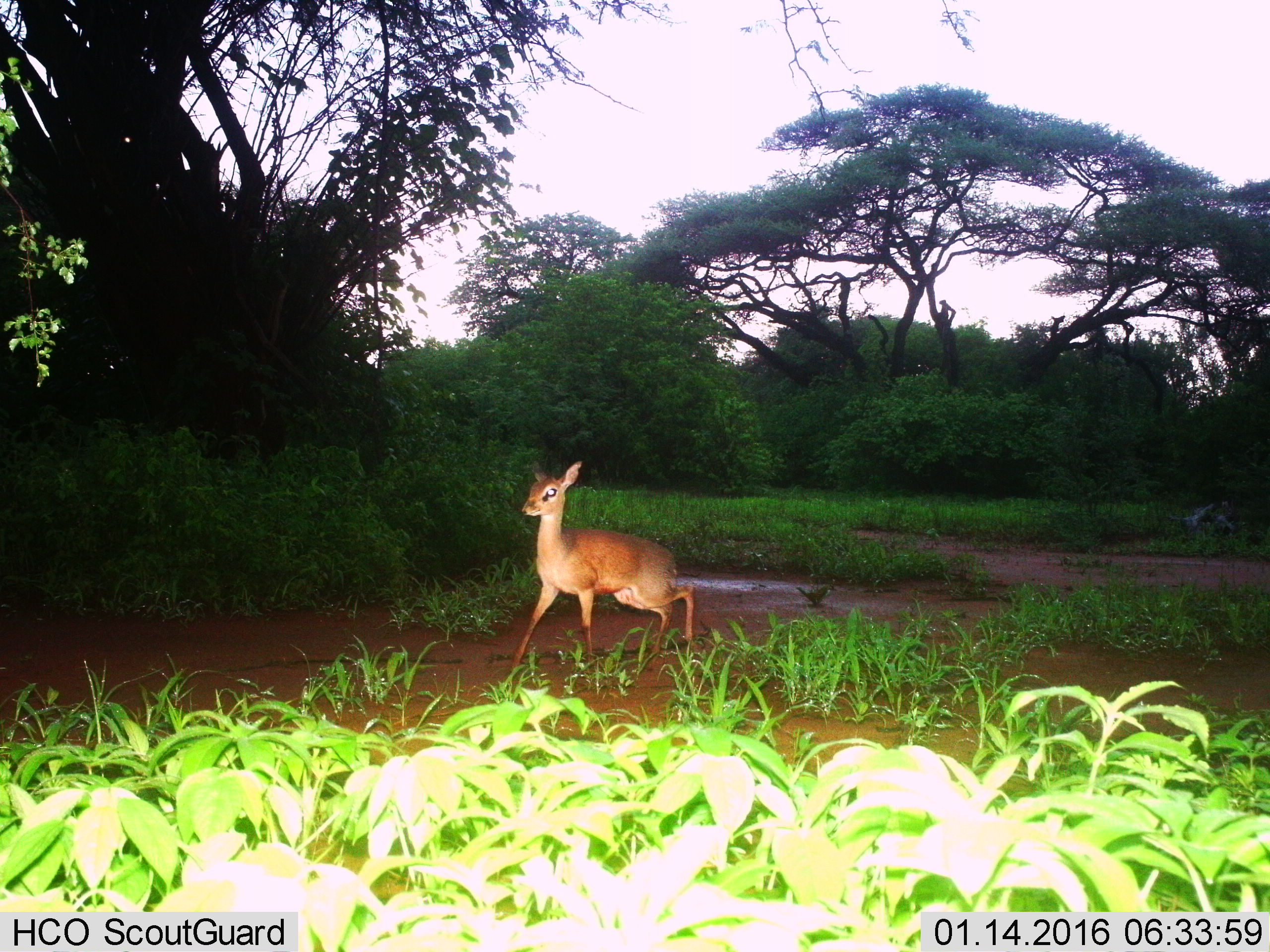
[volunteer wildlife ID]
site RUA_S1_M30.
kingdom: Animalia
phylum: Chordata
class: Mammalia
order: Artiodactyla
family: Bovidae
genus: Madoqua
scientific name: Madoqua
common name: dik-dik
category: dikdik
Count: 1.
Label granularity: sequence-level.